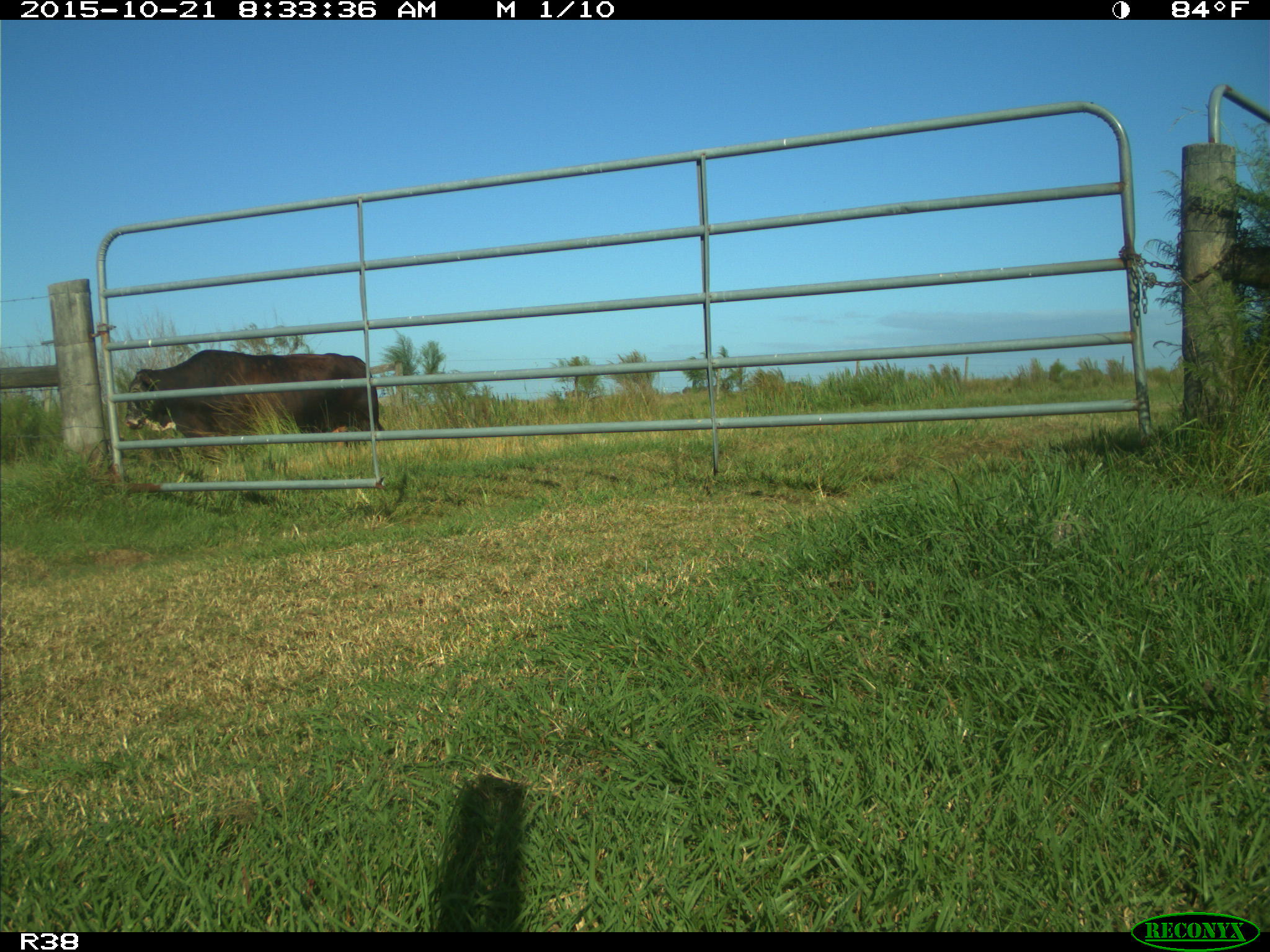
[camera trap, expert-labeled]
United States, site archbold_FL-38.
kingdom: Animalia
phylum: Chordata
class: Mammalia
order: Artiodactyla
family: Bovidae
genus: Bos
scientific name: Bos taurus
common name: domestic cow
Bos taurus (domestic cow).